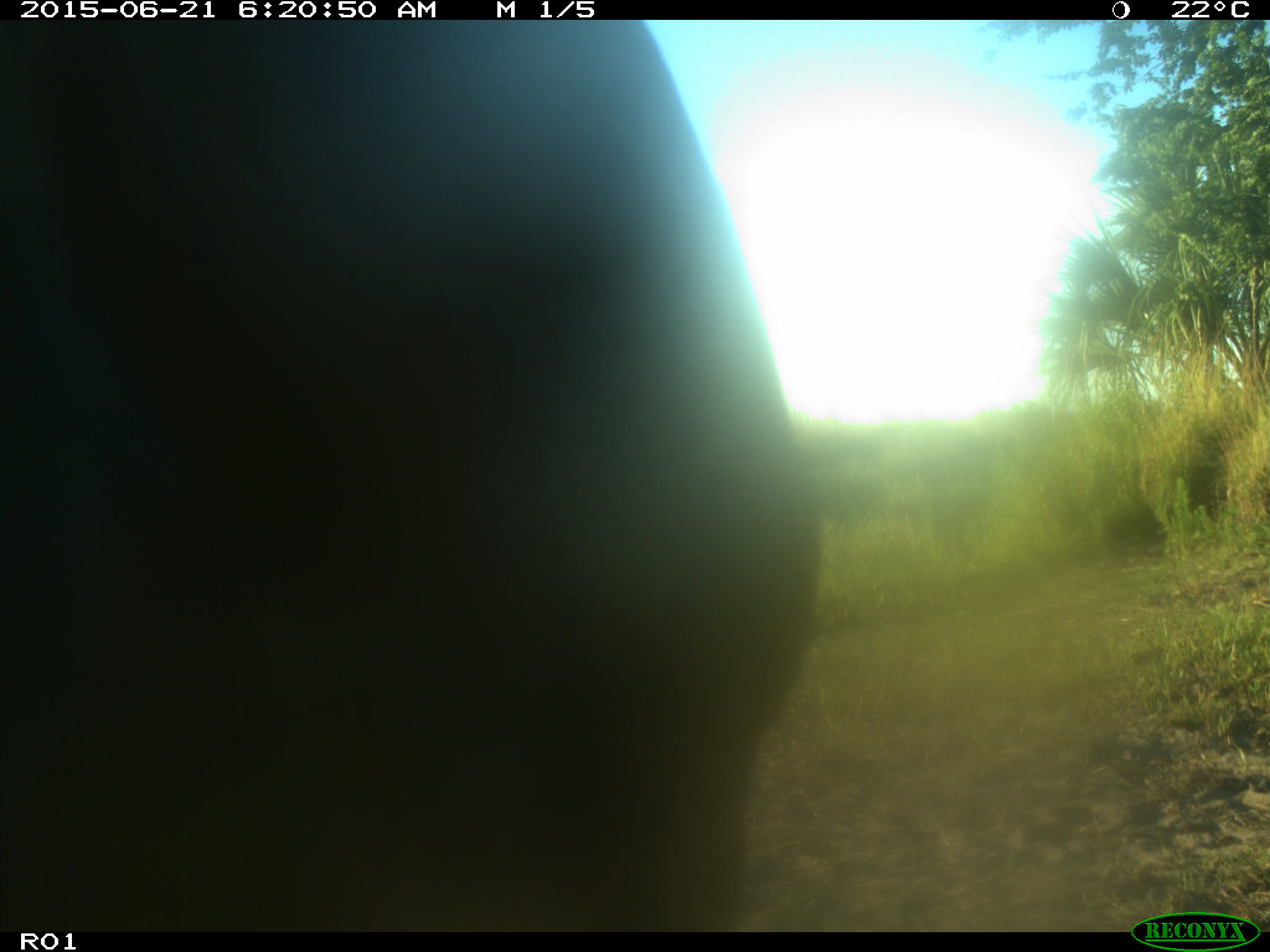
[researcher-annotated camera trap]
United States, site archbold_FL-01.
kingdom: Animalia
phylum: Chordata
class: Mammalia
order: Artiodactyla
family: Bovidae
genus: Bos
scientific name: Bos taurus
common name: domestic cow